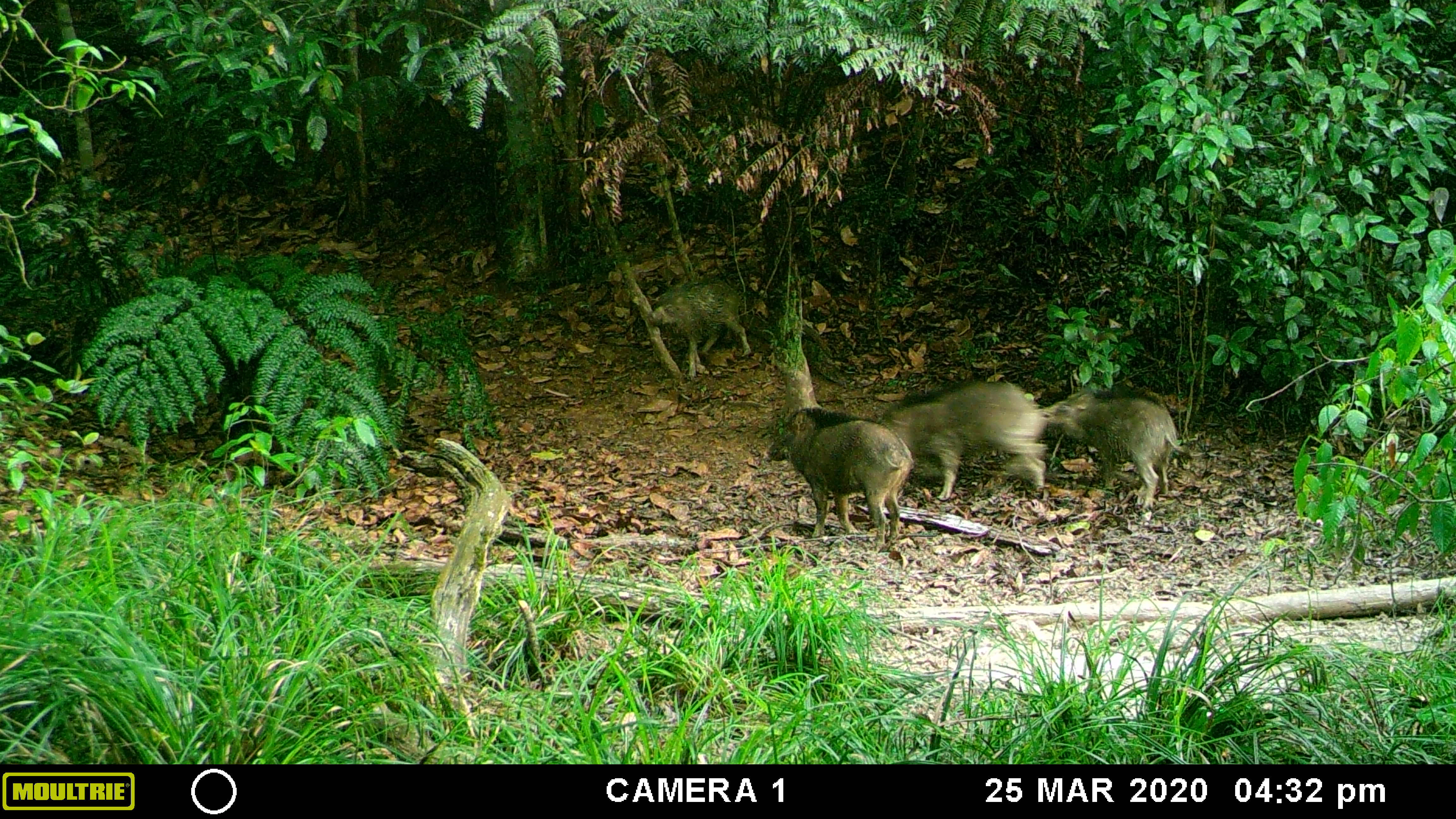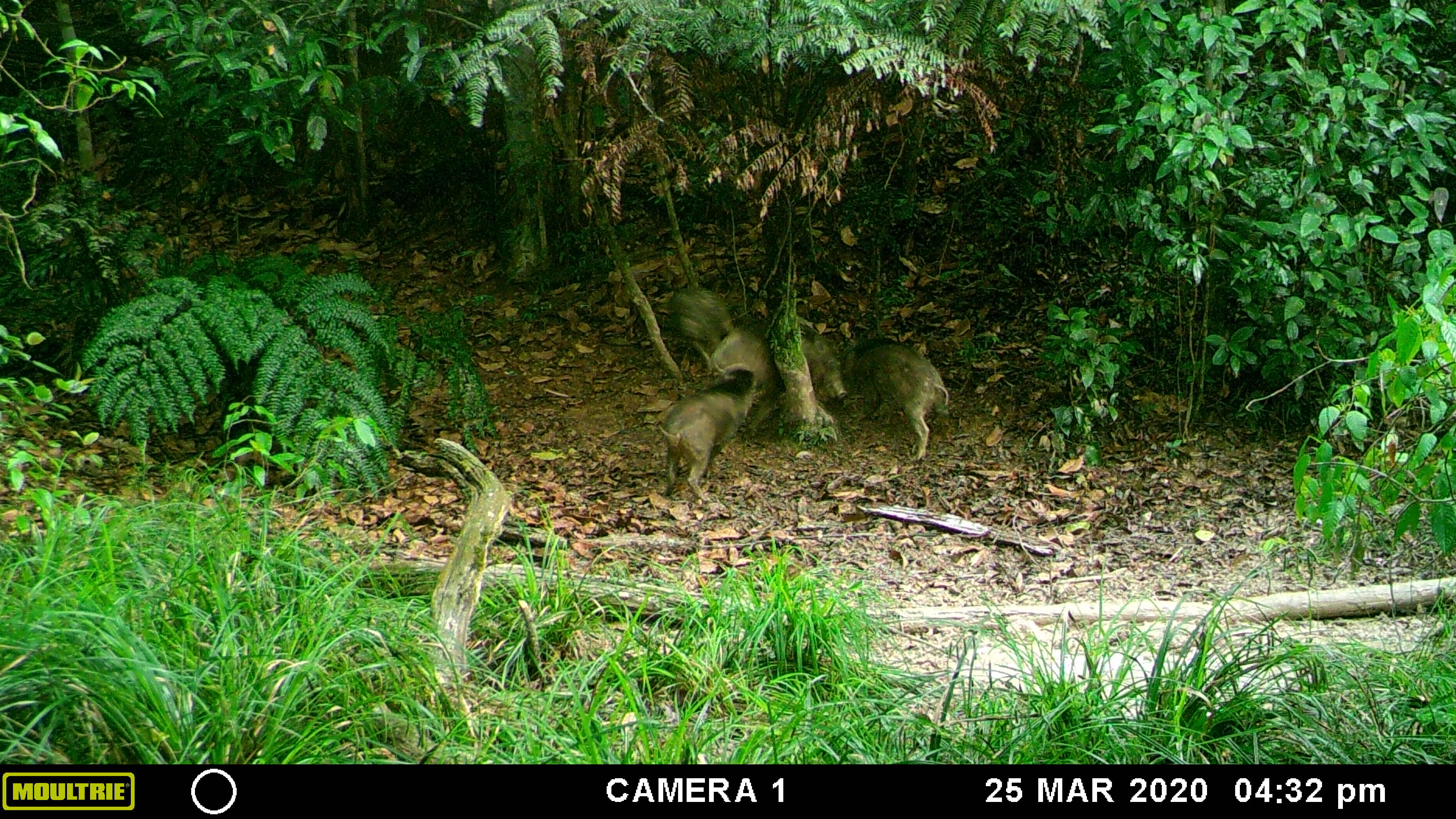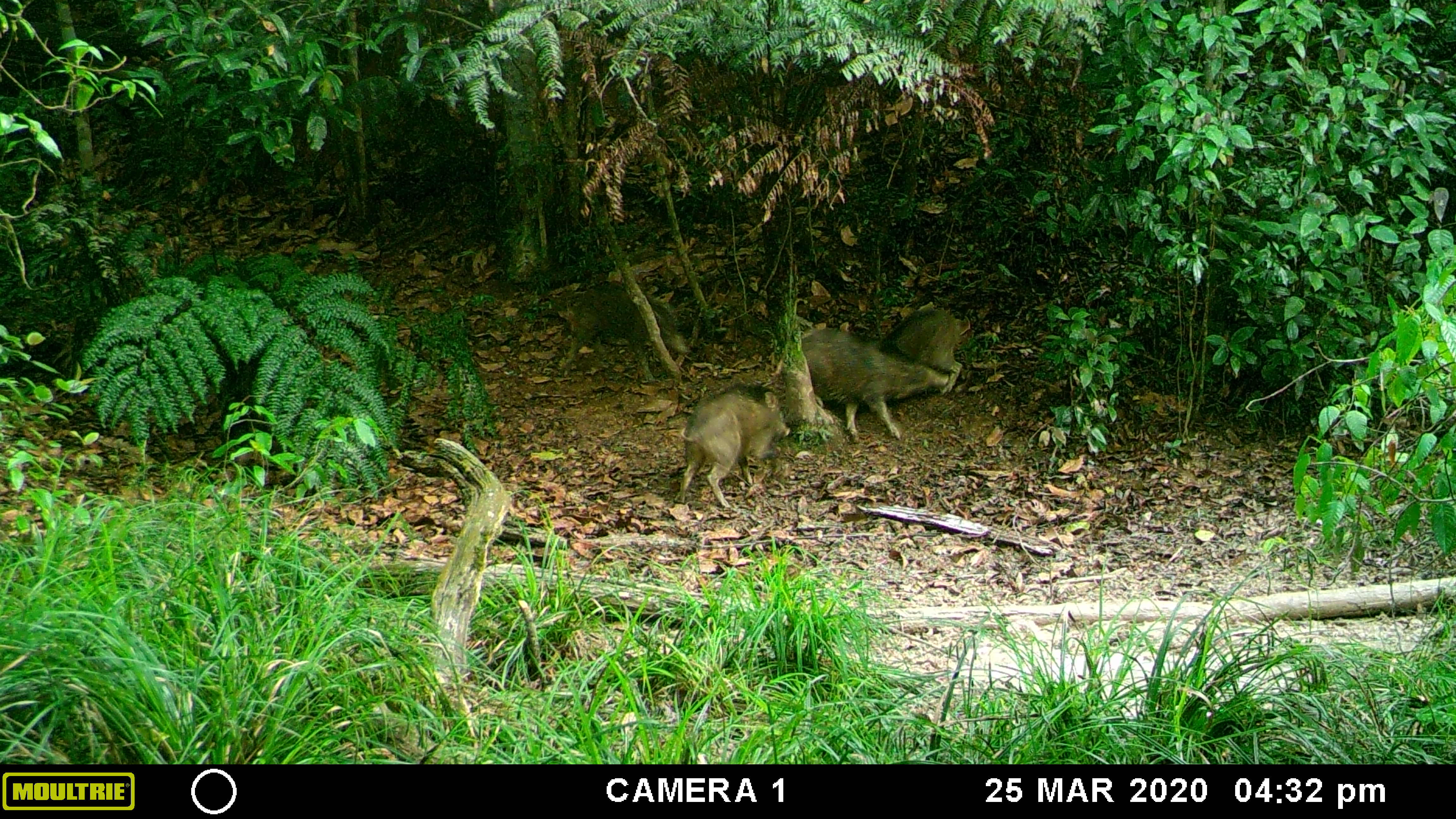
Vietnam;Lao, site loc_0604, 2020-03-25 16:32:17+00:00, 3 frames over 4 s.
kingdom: Animalia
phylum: Chordata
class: Mammalia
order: Artiodactyla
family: Suidae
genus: Sus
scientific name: Sus scrofa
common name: eurasian wild pig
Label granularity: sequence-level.